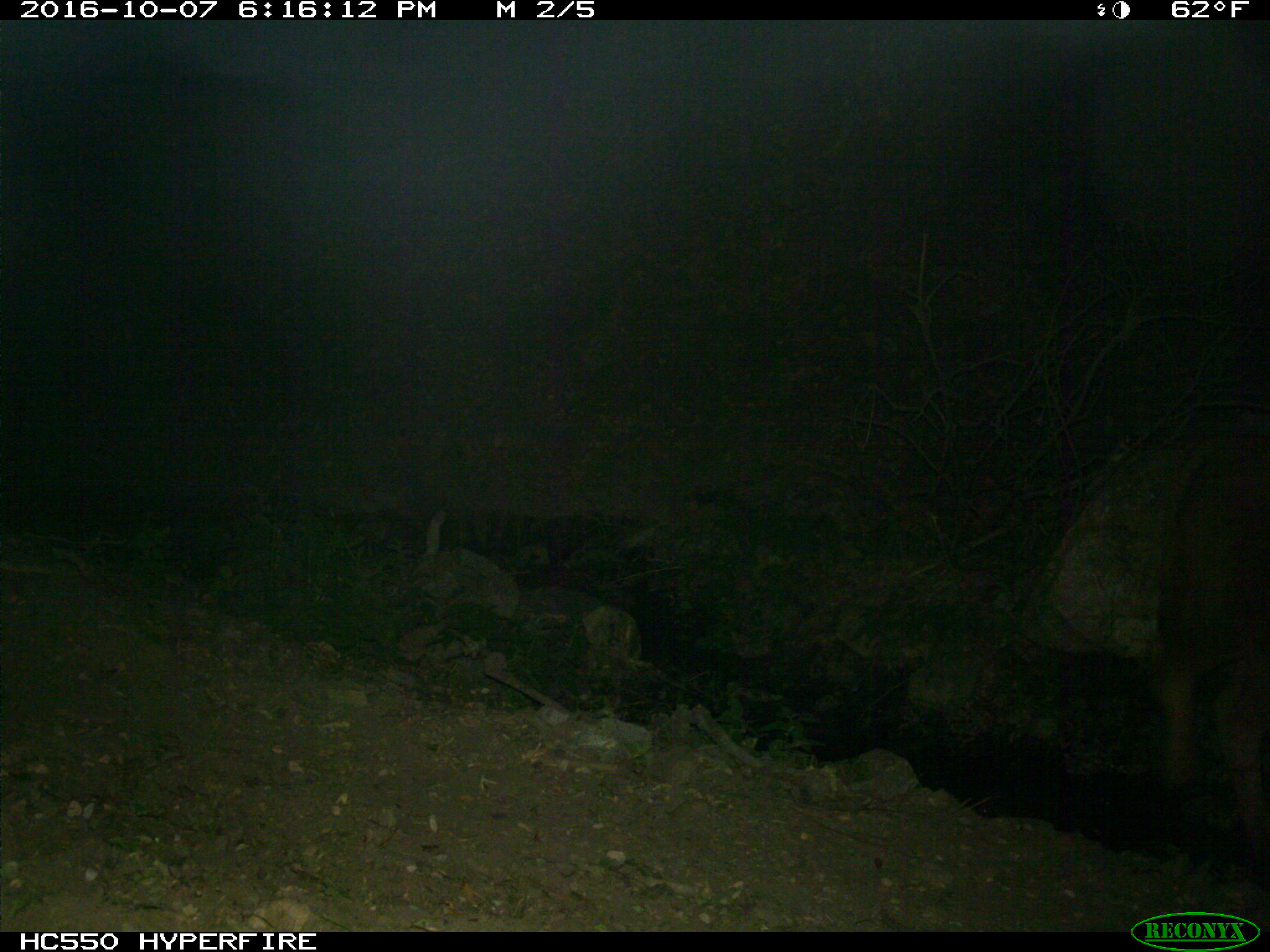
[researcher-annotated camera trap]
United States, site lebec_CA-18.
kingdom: Animalia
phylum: Chordata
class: Mammalia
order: Artiodactyla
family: Bovidae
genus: Bos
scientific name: Bos taurus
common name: domestic cow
Bos taurus (domestic cow).